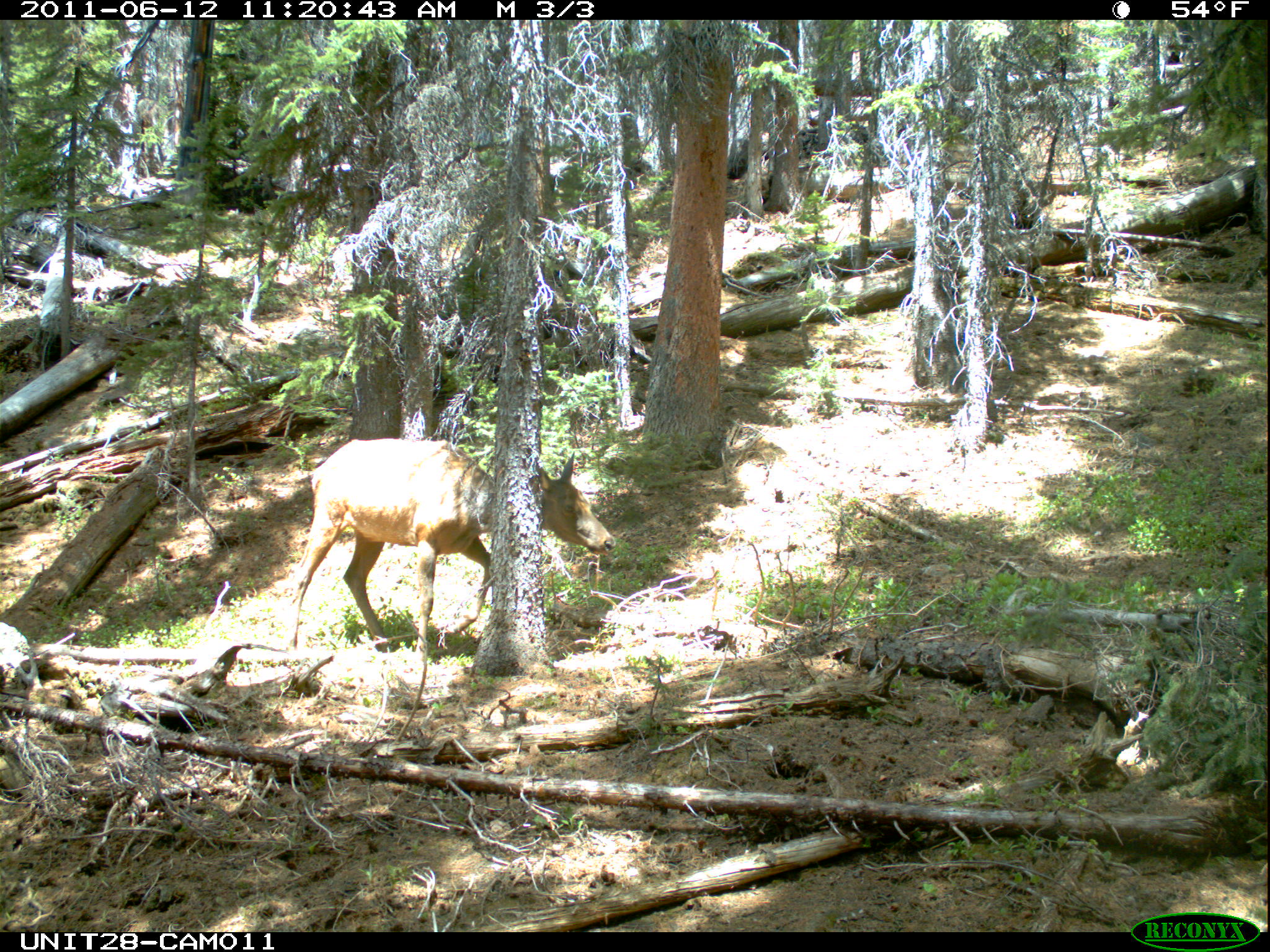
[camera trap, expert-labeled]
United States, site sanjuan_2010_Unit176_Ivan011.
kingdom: Animalia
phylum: Chordata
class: Mammalia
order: Artiodactyla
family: Cervidae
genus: Cervus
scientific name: Cervus elaphus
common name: red deer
Cervus elaphus (red deer).